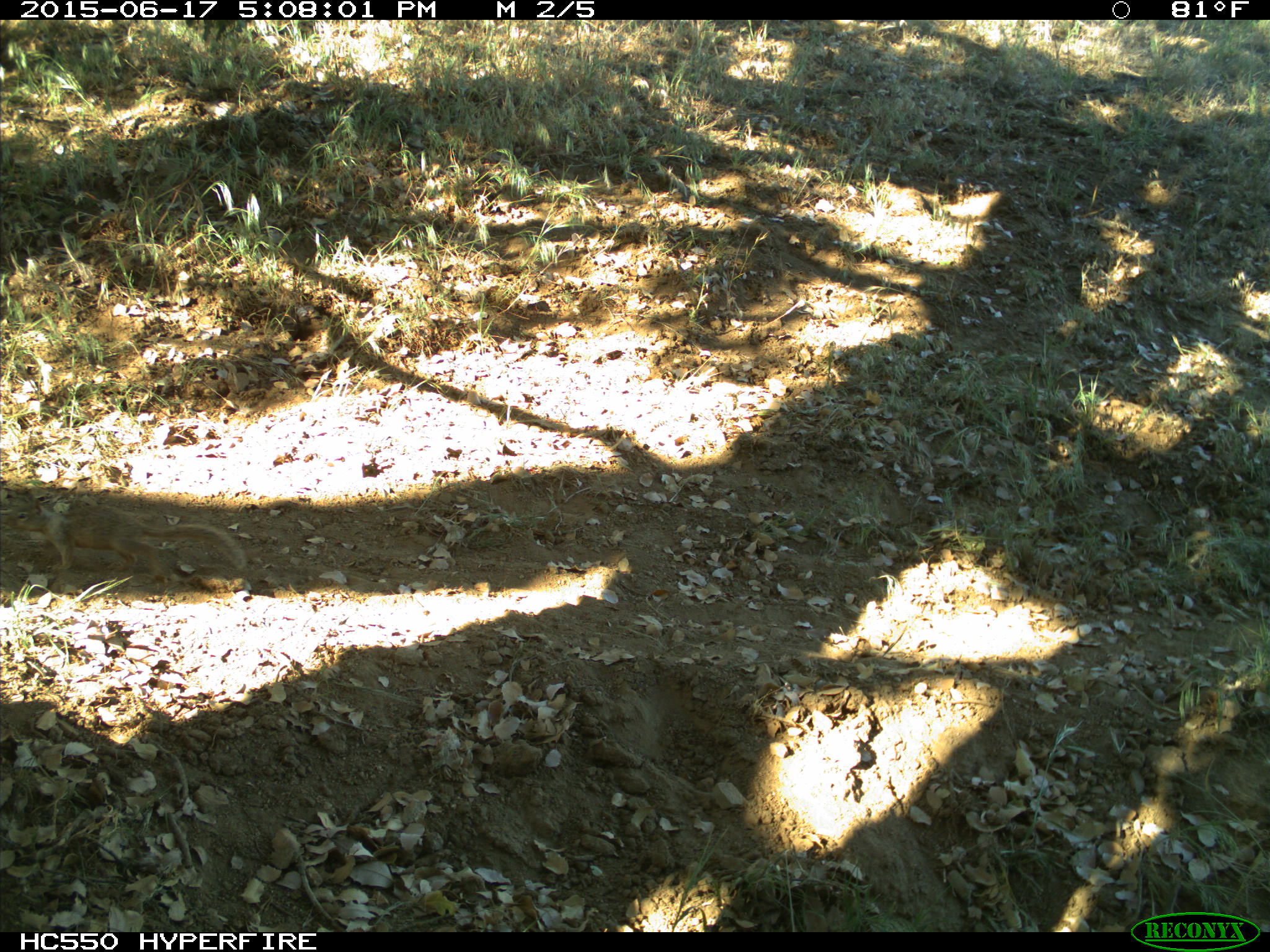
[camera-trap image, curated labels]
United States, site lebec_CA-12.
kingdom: Animalia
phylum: Chordata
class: Mammalia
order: Rodentia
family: Sciuridae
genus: Otospermophilus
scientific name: Otospermophilus beecheyi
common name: california ground squirrel